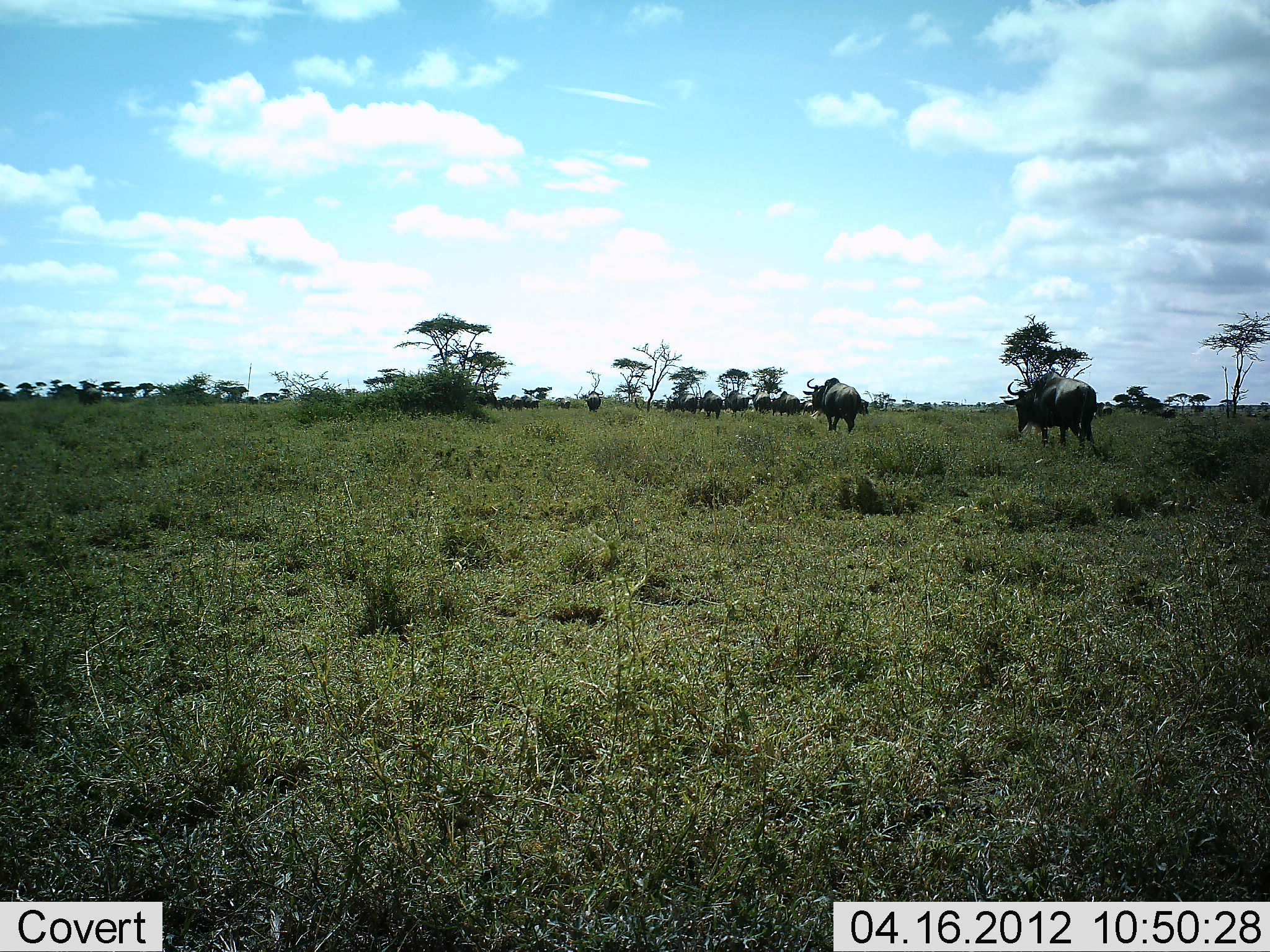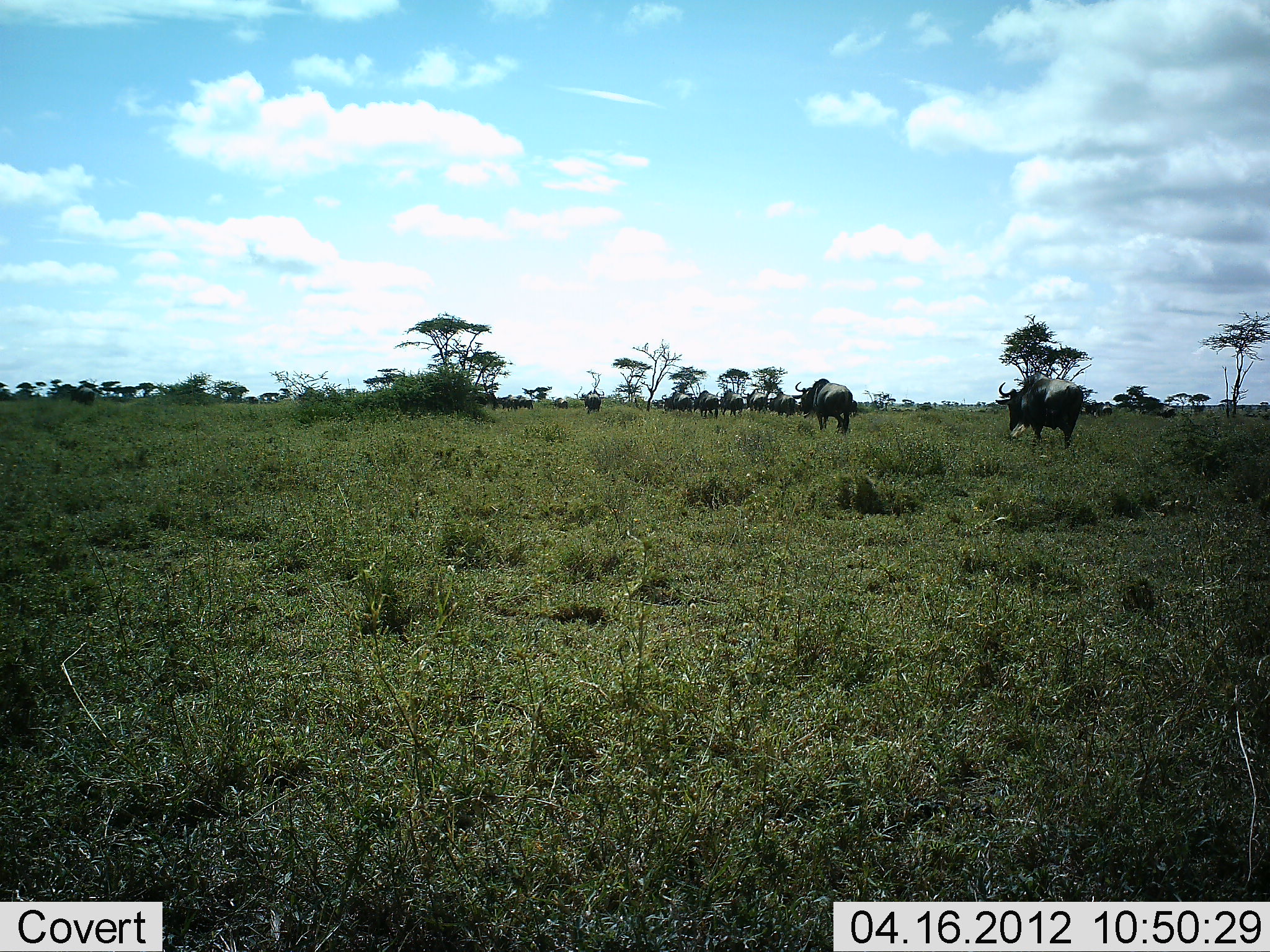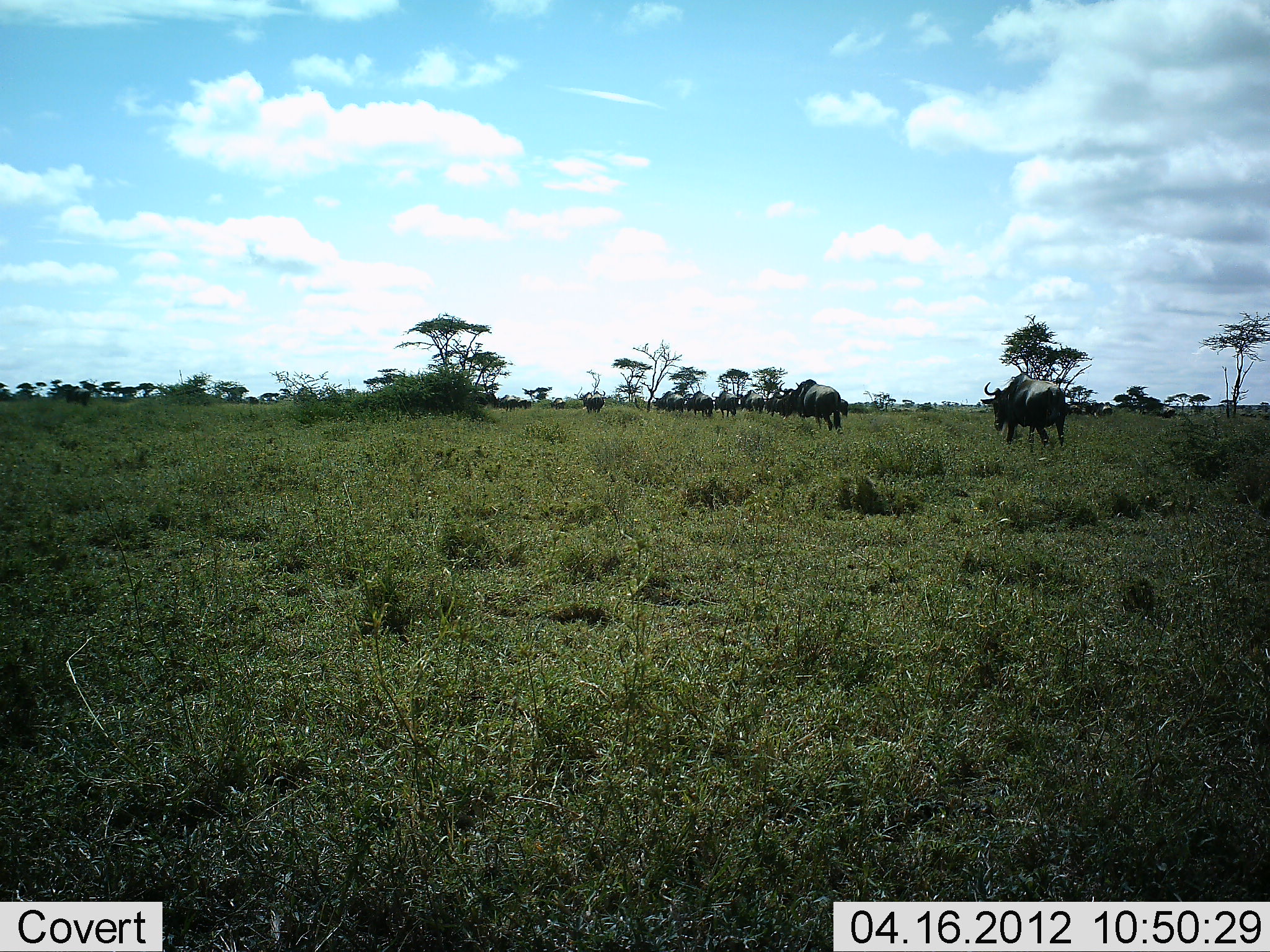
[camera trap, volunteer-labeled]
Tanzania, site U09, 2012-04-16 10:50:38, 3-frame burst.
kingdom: Animalia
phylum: Chordata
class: Mammalia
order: Artiodactyla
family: Bovidae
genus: Connochaetes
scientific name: Connochaetes taurinus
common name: blue wildebeest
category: wildebeest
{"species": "wildebeest (blue wildebeest) (Connochaetes taurinus)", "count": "11-50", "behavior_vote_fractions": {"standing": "0%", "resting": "0%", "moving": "100%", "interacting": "0%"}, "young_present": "0%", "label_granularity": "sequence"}